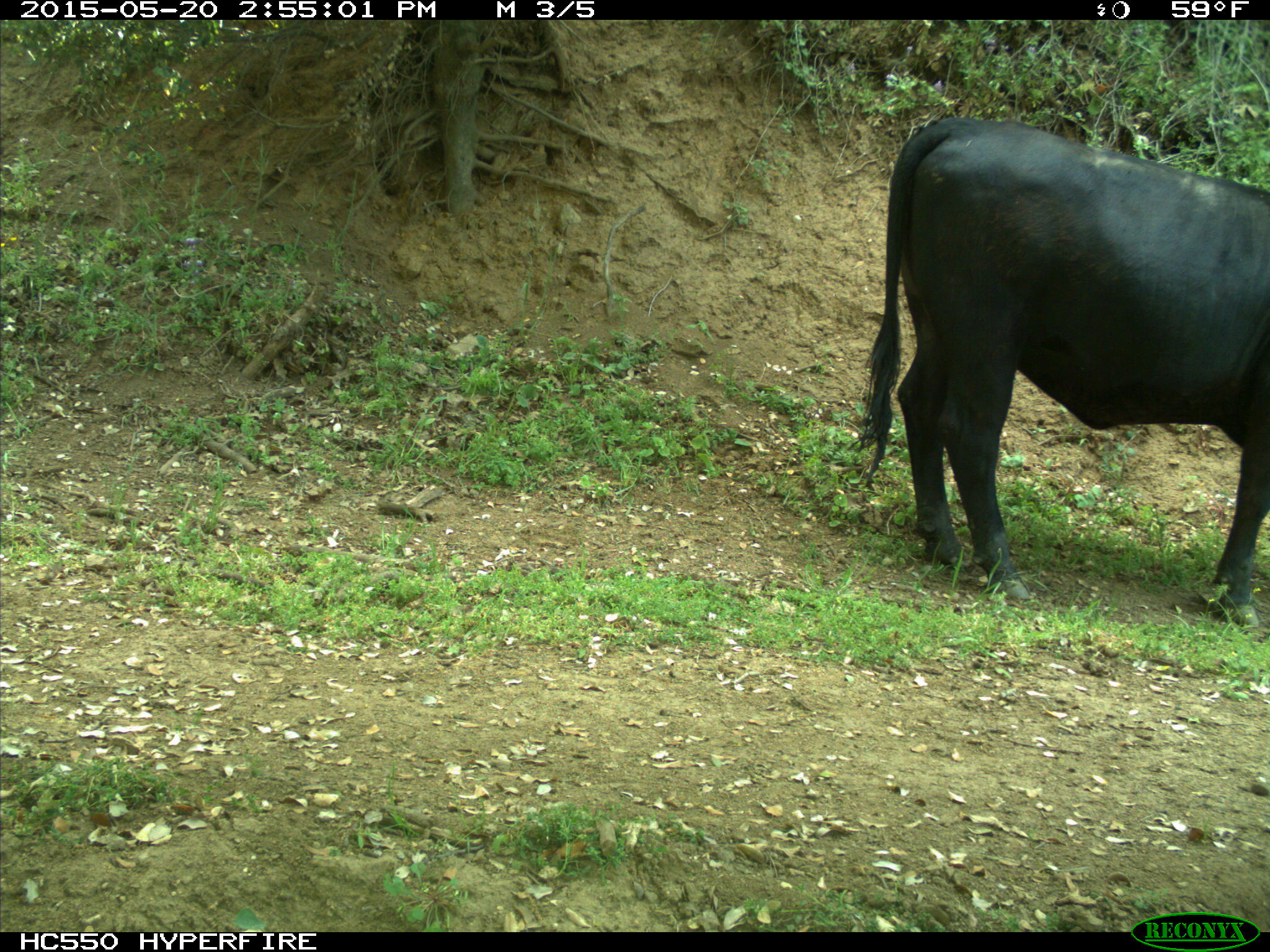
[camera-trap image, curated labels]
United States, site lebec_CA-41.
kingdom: Animalia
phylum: Chordata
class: Mammalia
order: Artiodactyla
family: Bovidae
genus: Bos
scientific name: Bos taurus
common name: domestic cow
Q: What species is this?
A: Bos taurus (domestic cow).